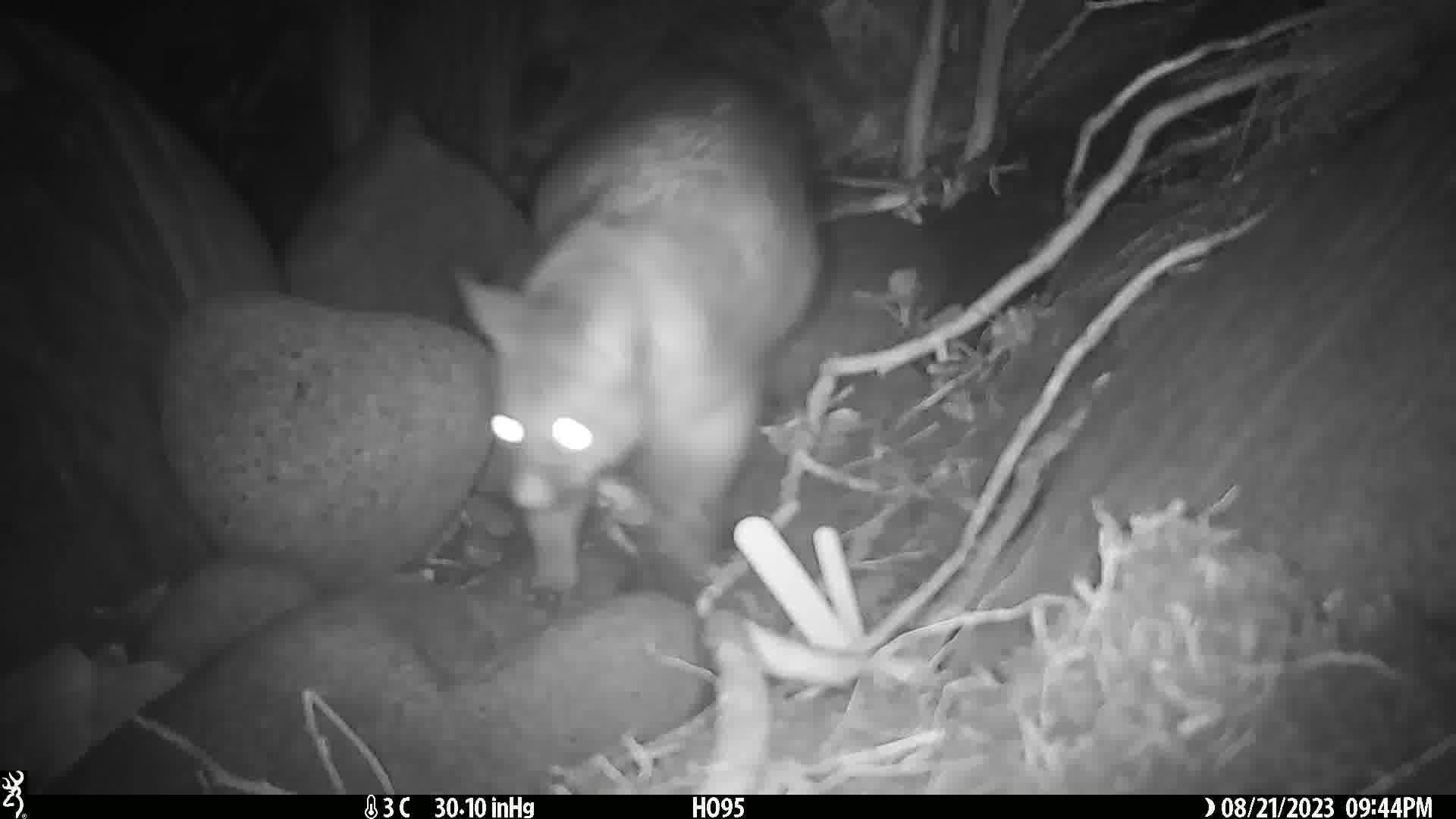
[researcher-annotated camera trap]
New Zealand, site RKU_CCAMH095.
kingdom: Animalia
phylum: Chordata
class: Mammalia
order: Diprotodontia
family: Phalangeridae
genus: Trichosurus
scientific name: Trichosurus vulpecula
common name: common brushtail possum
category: possum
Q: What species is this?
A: Possum (common brushtail possum) (Trichosurus vulpecula).